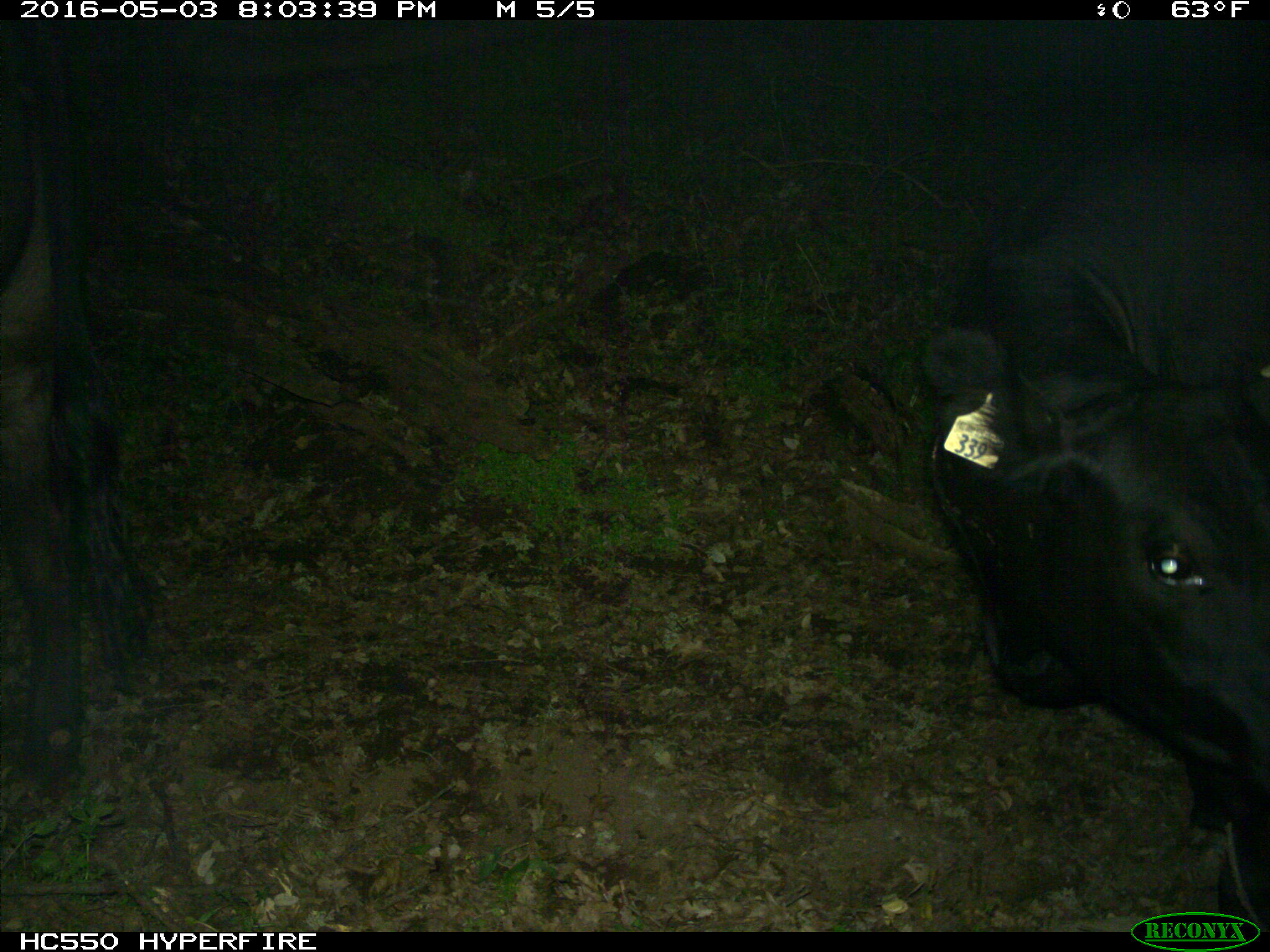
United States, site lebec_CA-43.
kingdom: Animalia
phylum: Chordata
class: Mammalia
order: Artiodactyla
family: Bovidae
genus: Bos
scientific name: Bos taurus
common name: domestic cow